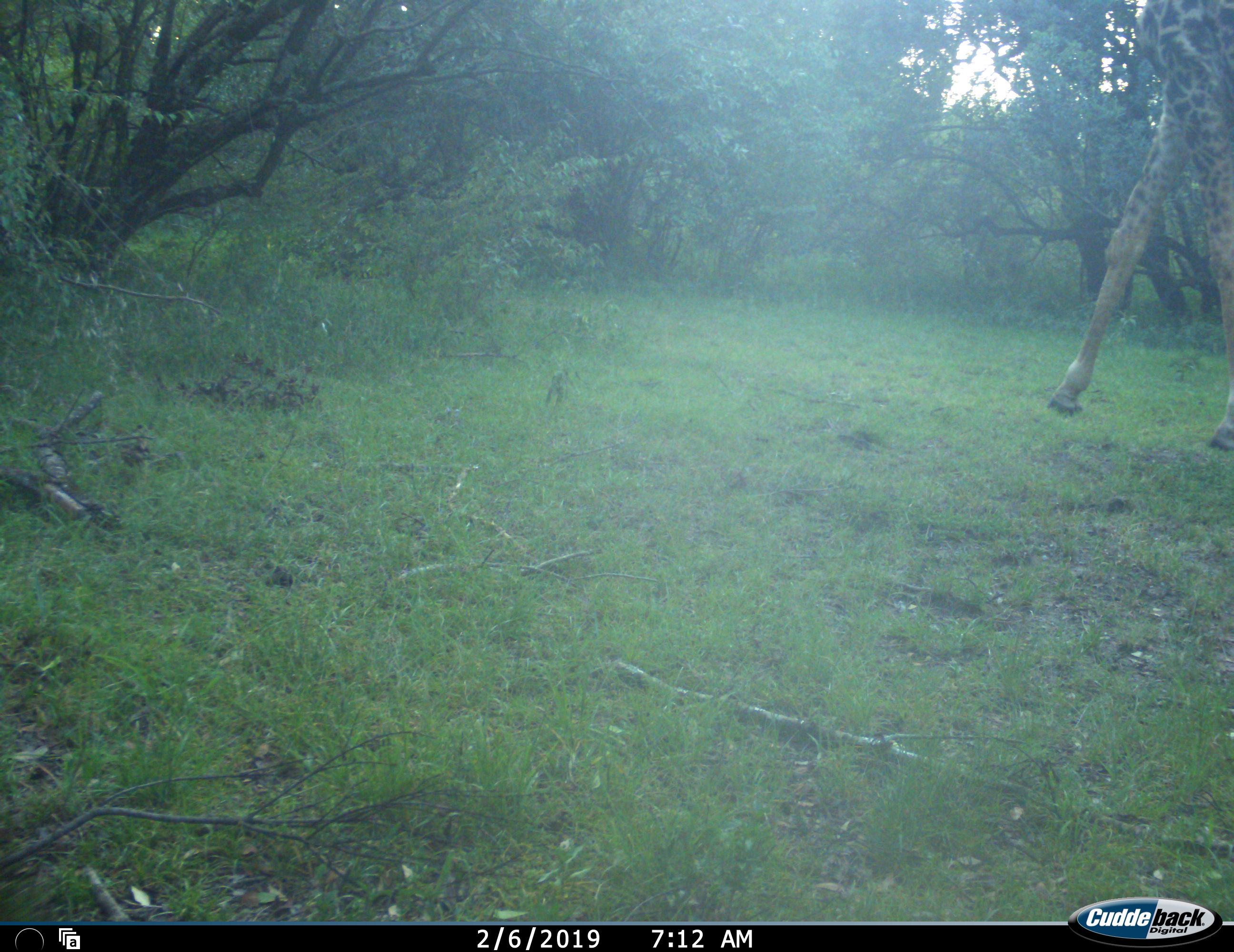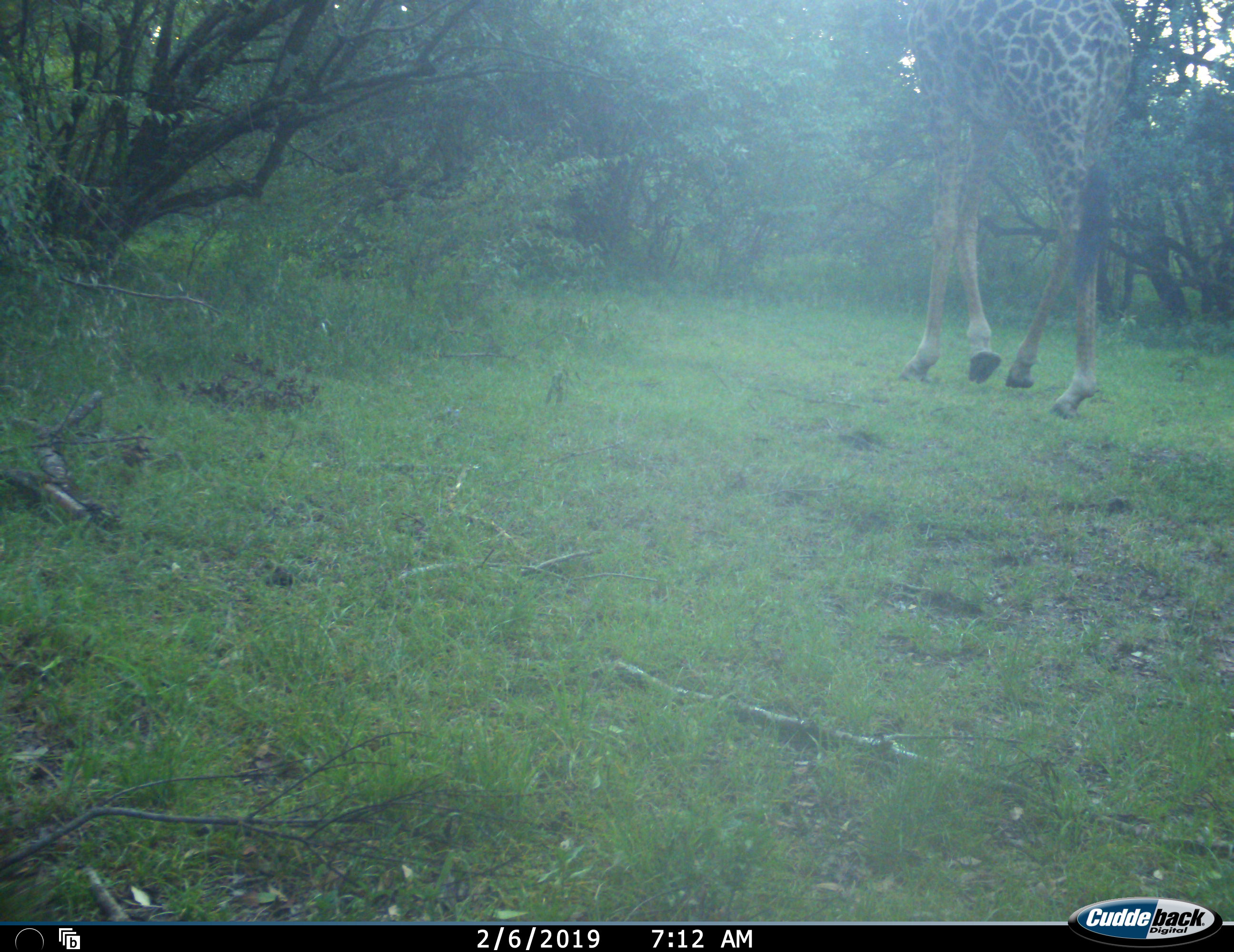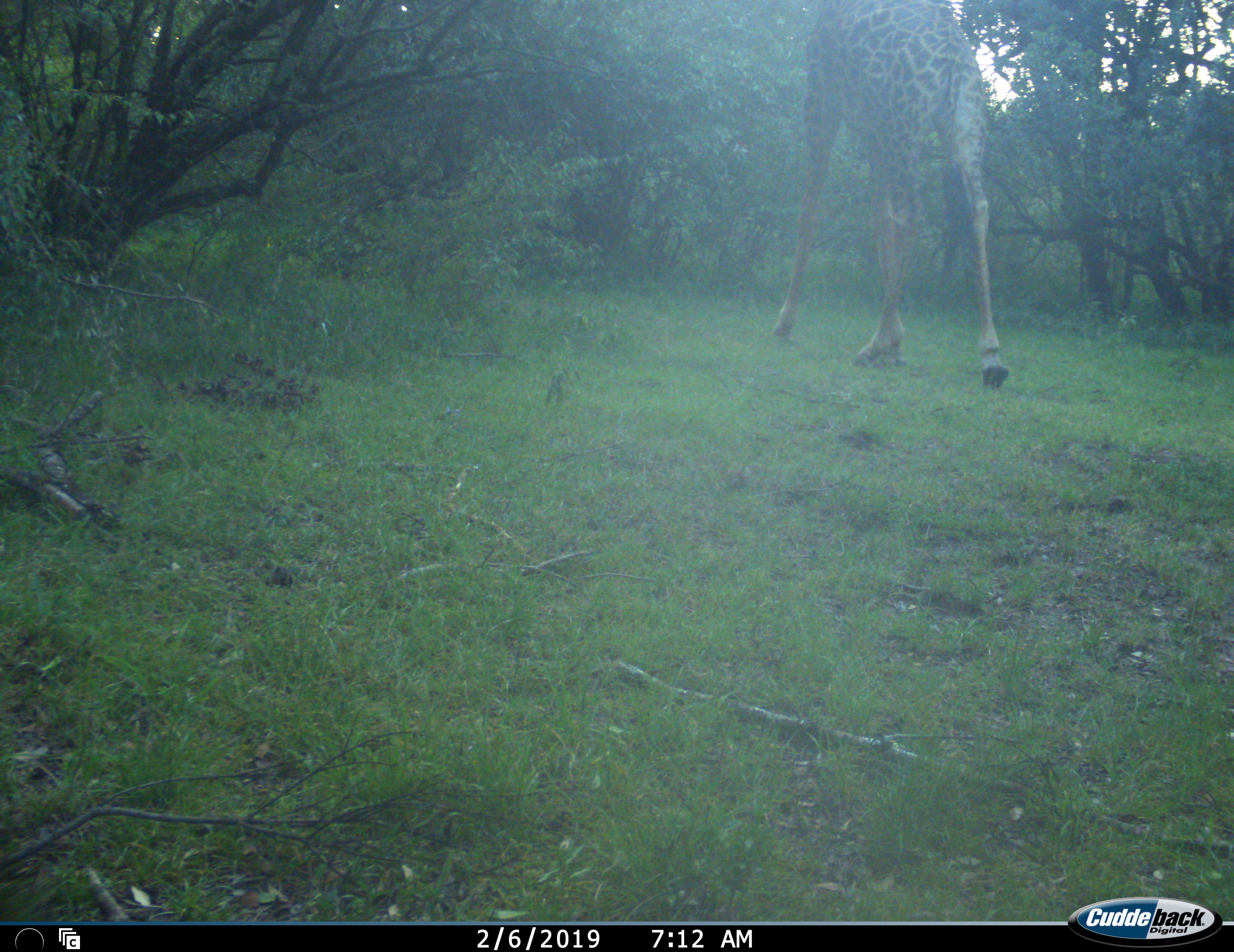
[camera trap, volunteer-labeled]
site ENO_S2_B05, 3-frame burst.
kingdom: Animalia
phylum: Chordata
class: Mammalia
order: Artiodactyla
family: Giraffidae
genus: Giraffa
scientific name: Giraffa camelopardalis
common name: giraffe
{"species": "giraffe (Giraffa camelopardalis)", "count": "1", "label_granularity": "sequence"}